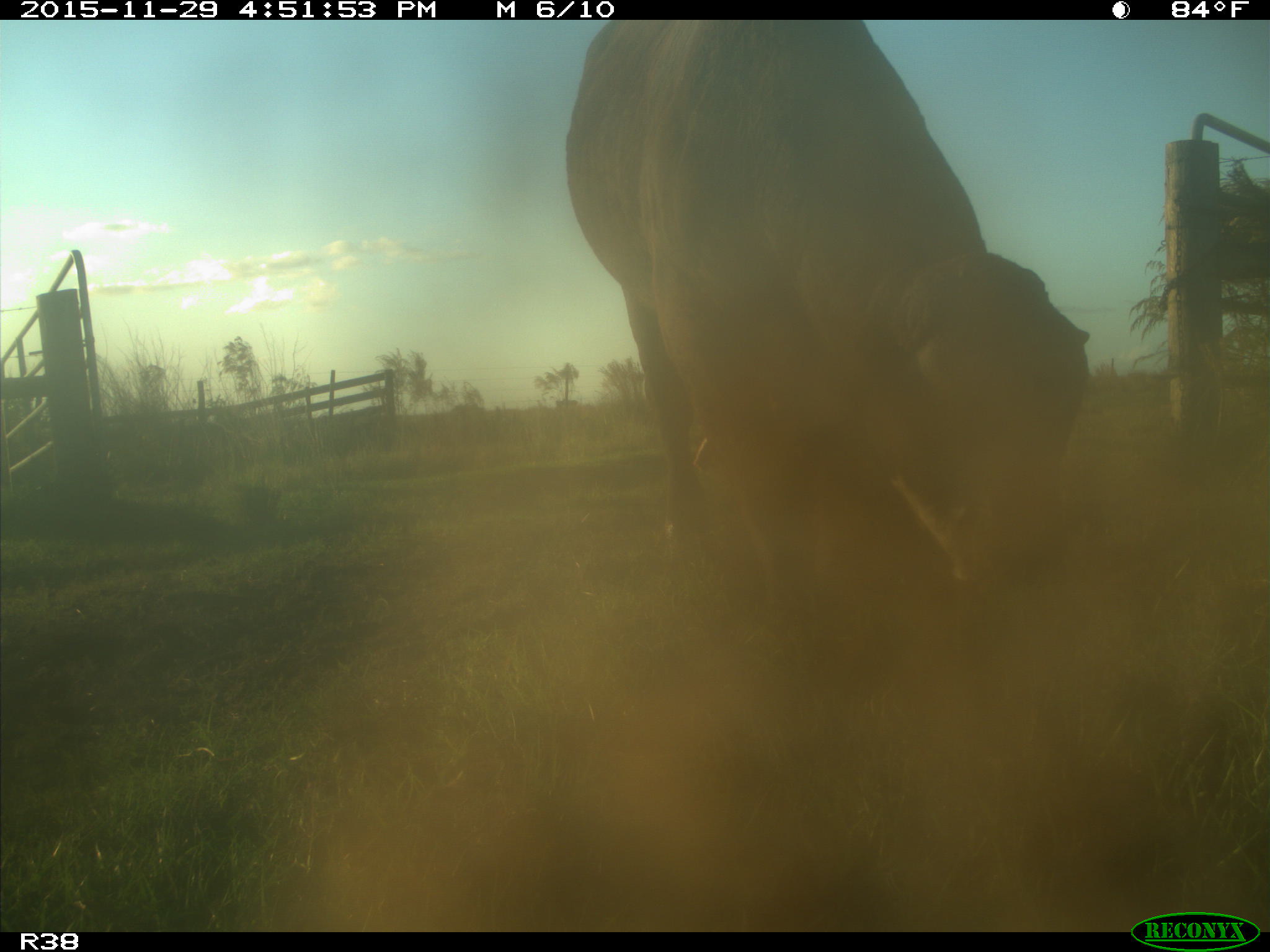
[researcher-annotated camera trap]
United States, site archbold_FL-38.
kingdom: Animalia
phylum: Chordata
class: Mammalia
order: Artiodactyla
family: Bovidae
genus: Bos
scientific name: Bos taurus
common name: domestic cow